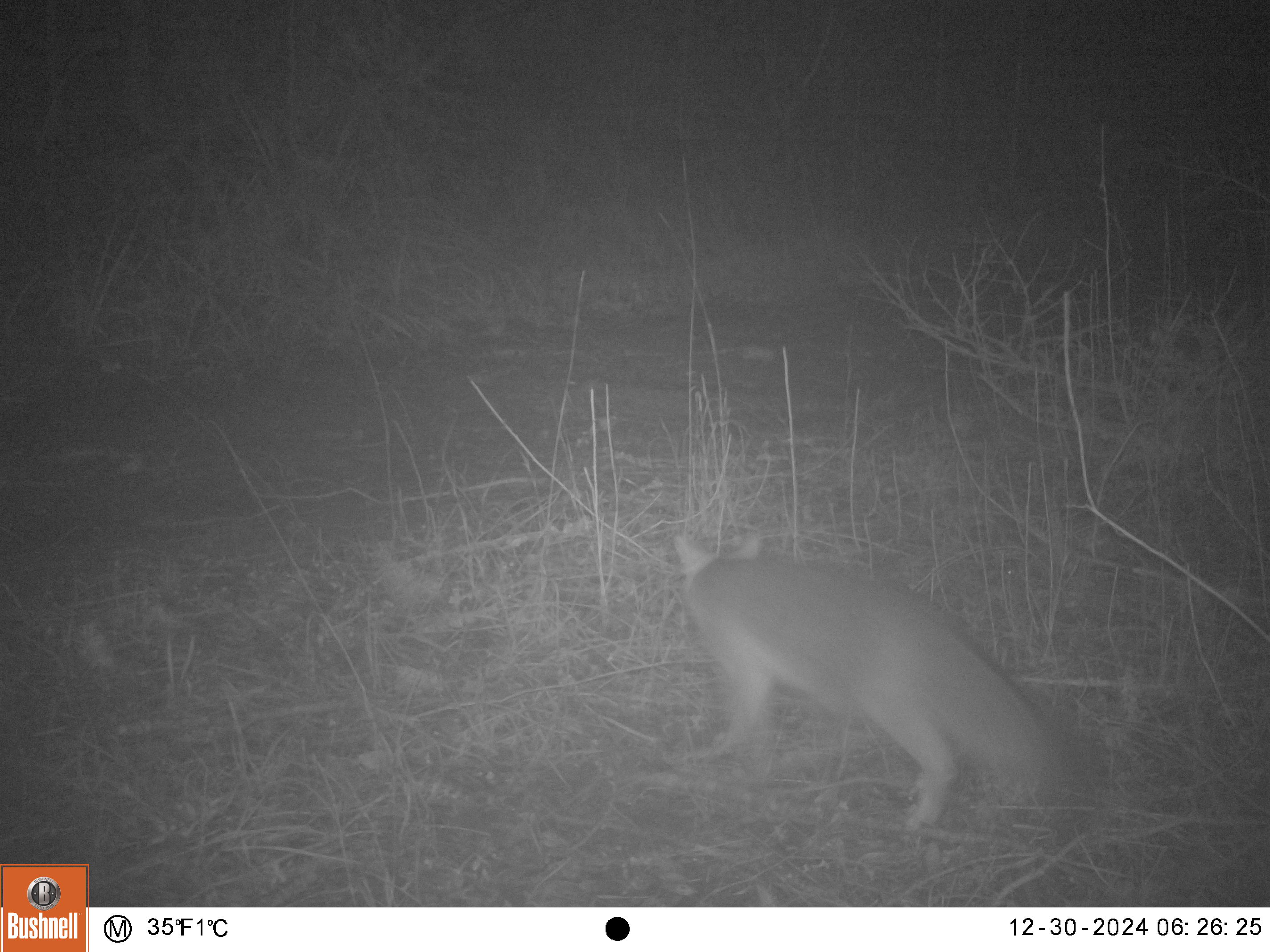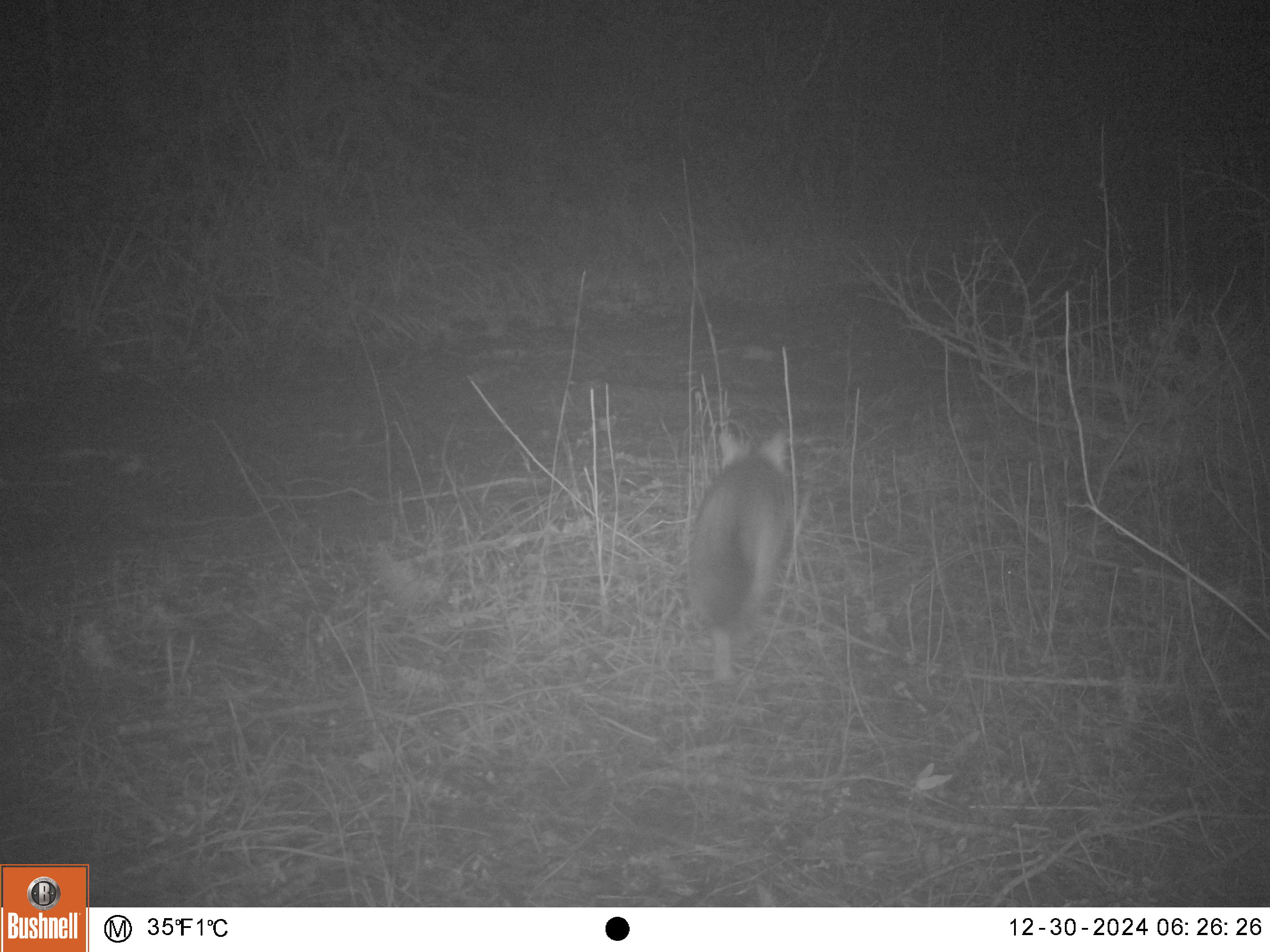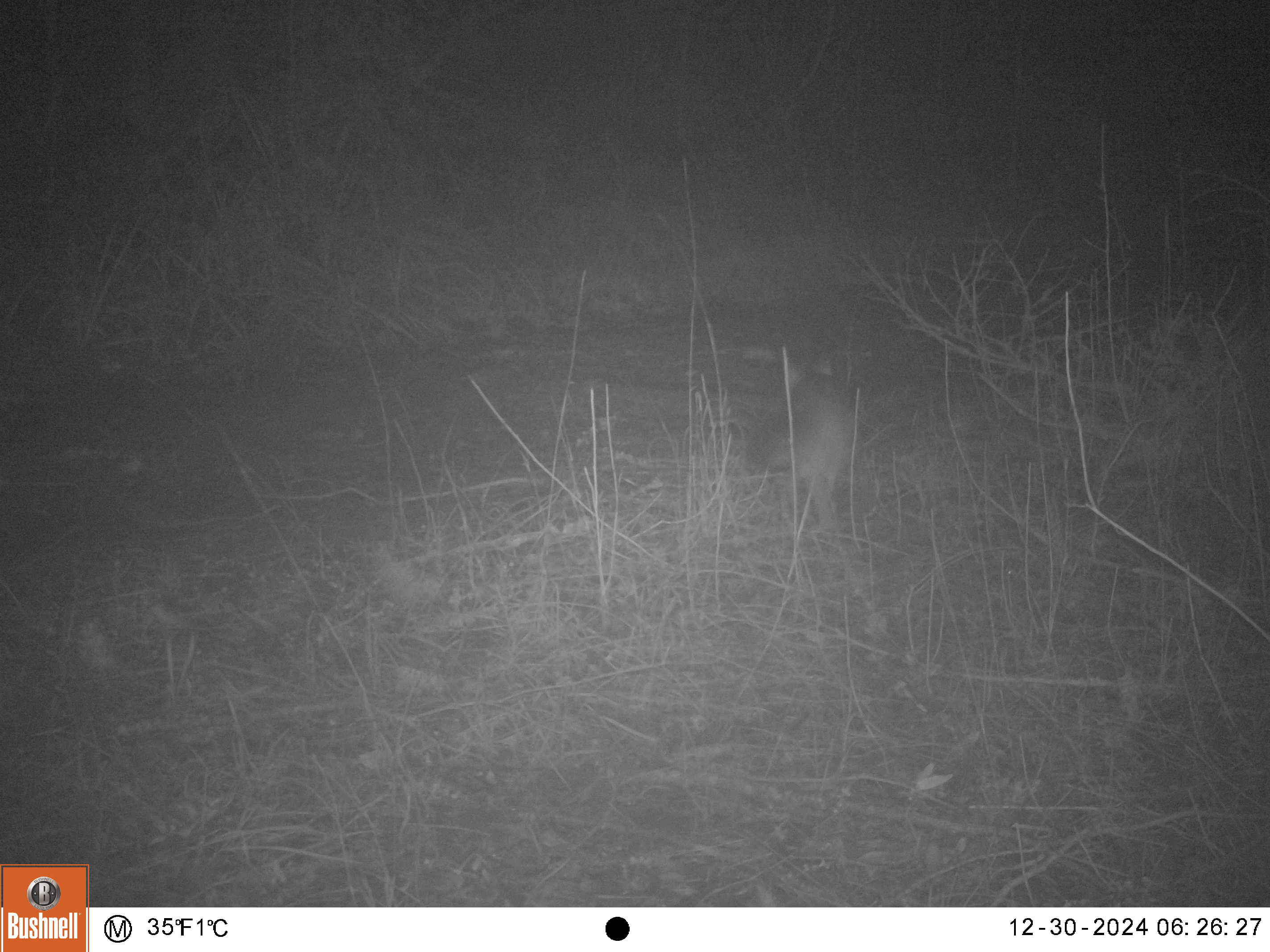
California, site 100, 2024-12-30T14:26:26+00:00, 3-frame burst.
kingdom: Animalia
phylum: Chordata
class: Mammalia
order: Carnivora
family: Canidae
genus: Urocyon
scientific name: Urocyon cinereoargenteus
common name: gray fox